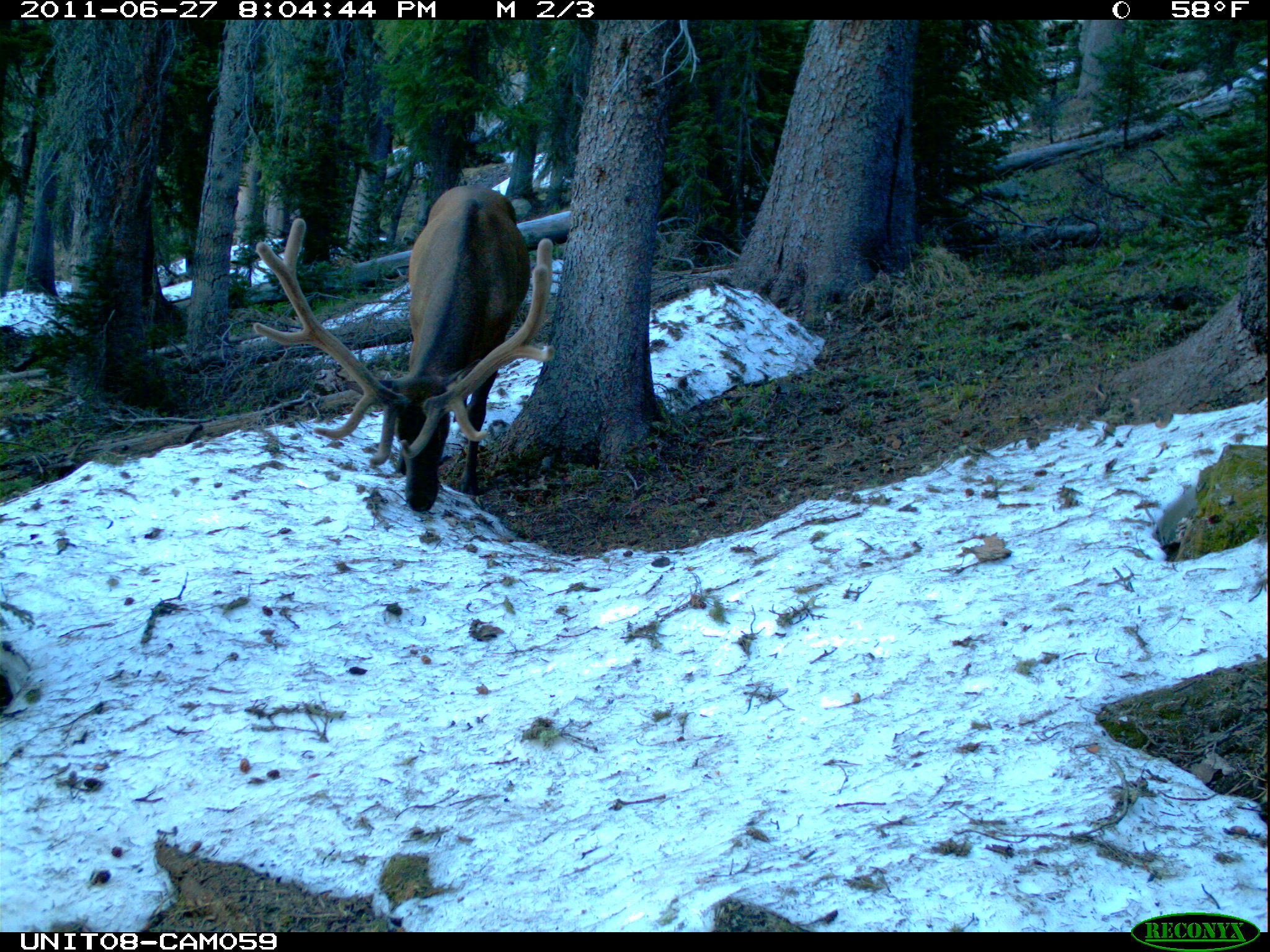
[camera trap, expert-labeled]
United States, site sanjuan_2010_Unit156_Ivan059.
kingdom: Animalia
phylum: Chordata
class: Mammalia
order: Artiodactyla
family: Cervidae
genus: Cervus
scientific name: Cervus elaphus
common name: red deer